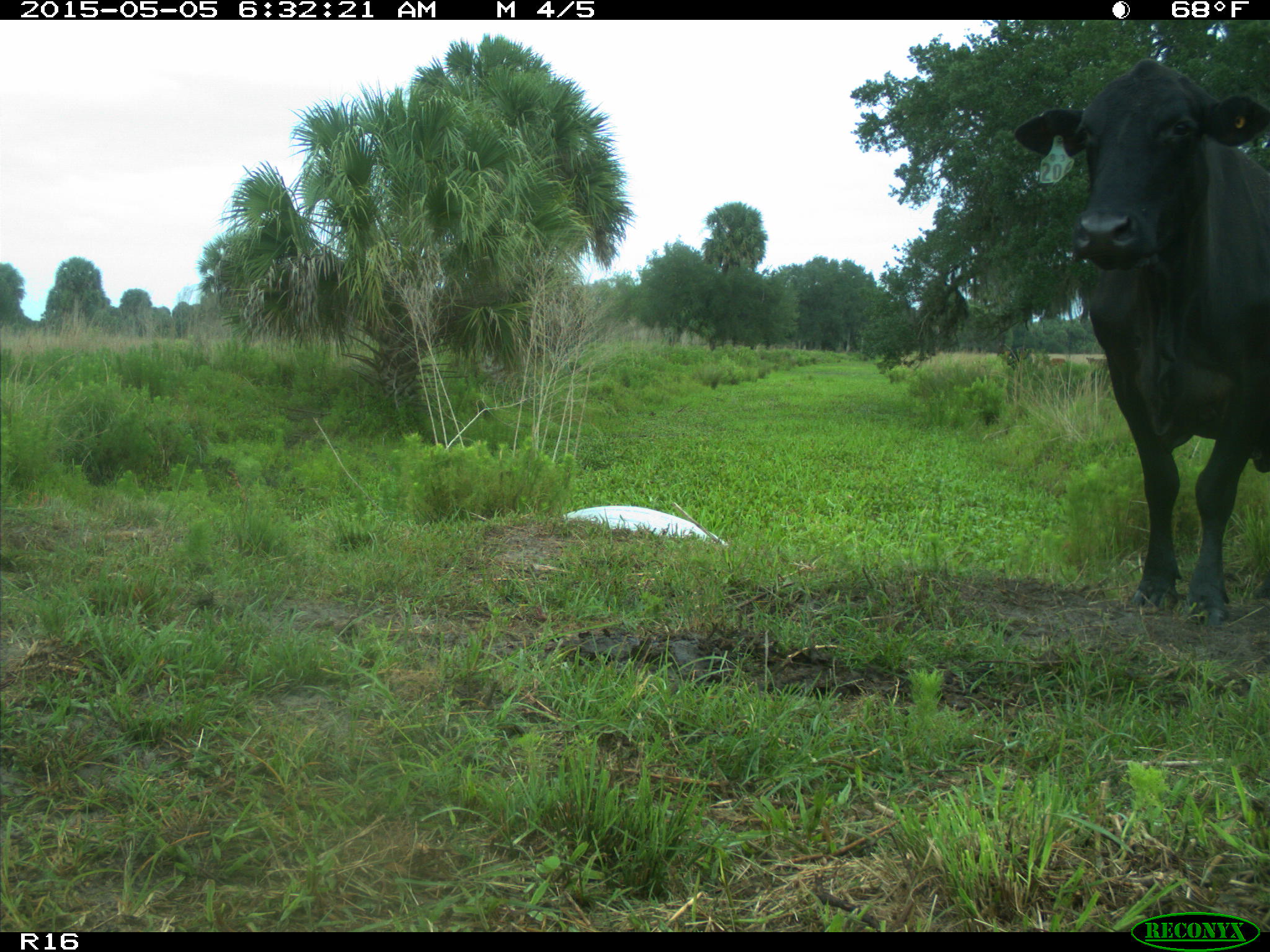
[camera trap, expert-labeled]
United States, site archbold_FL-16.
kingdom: Animalia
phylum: Chordata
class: Mammalia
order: Artiodactyla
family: Bovidae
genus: Bos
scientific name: Bos taurus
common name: domestic cow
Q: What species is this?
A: Bos taurus (domestic cow).